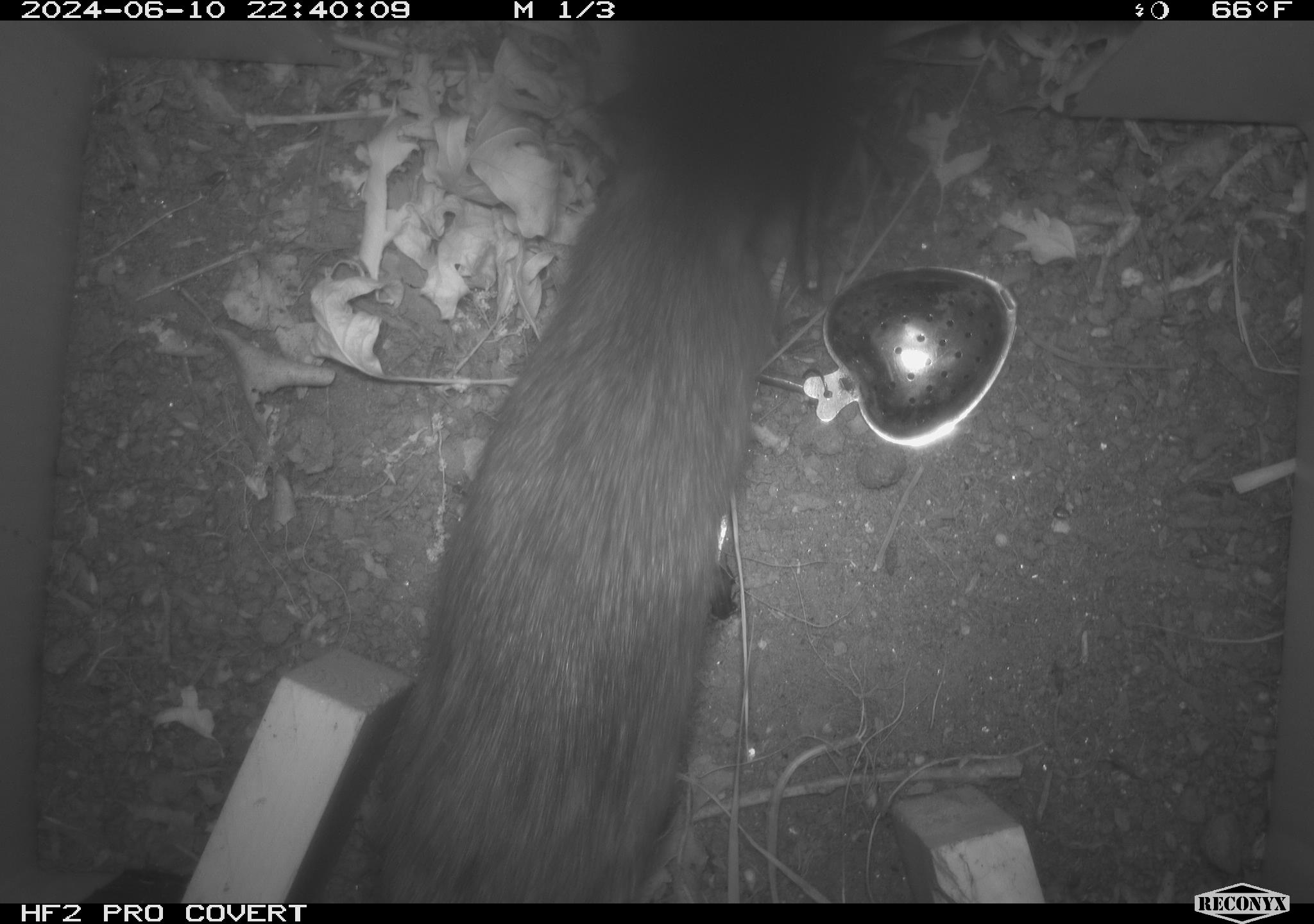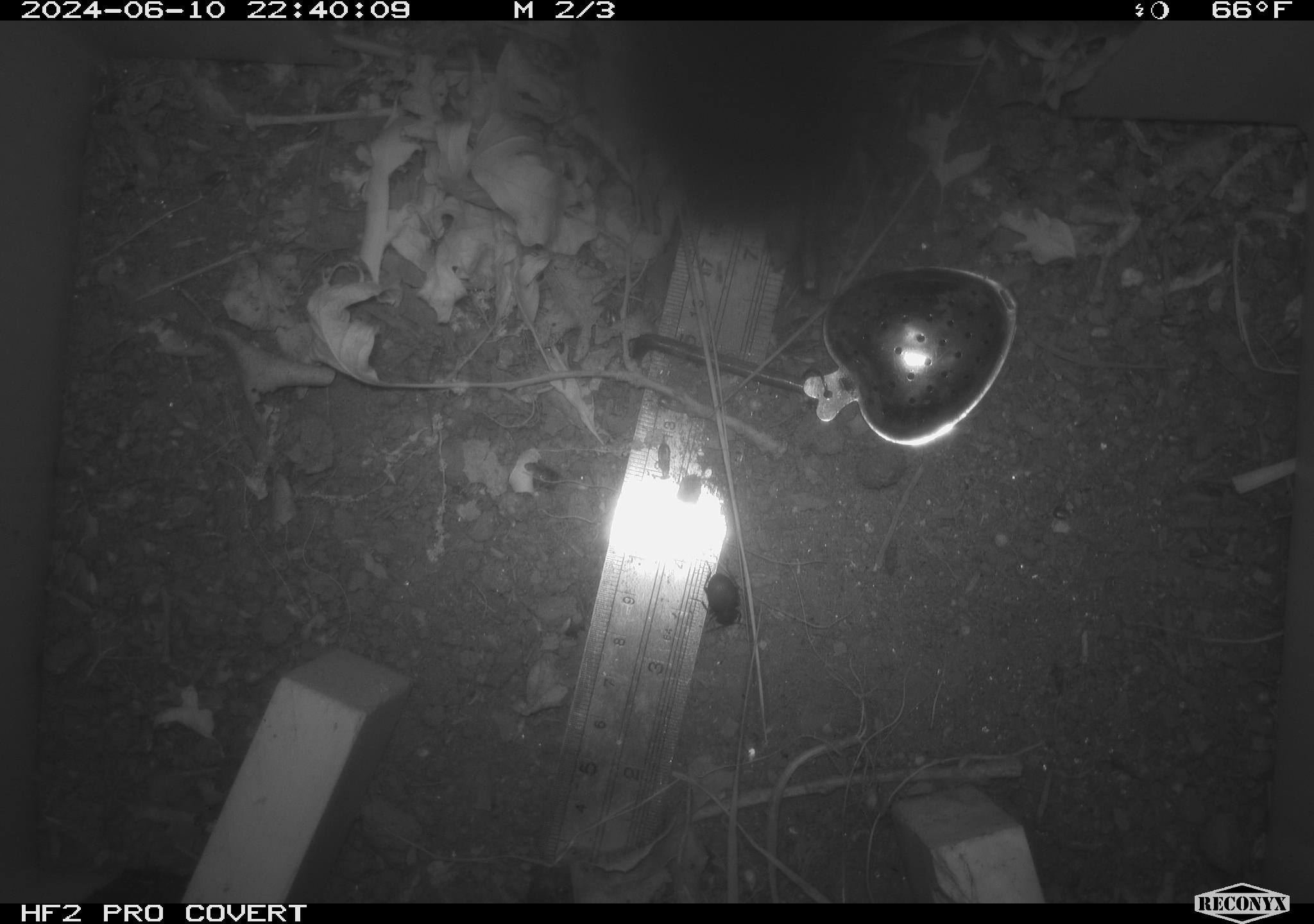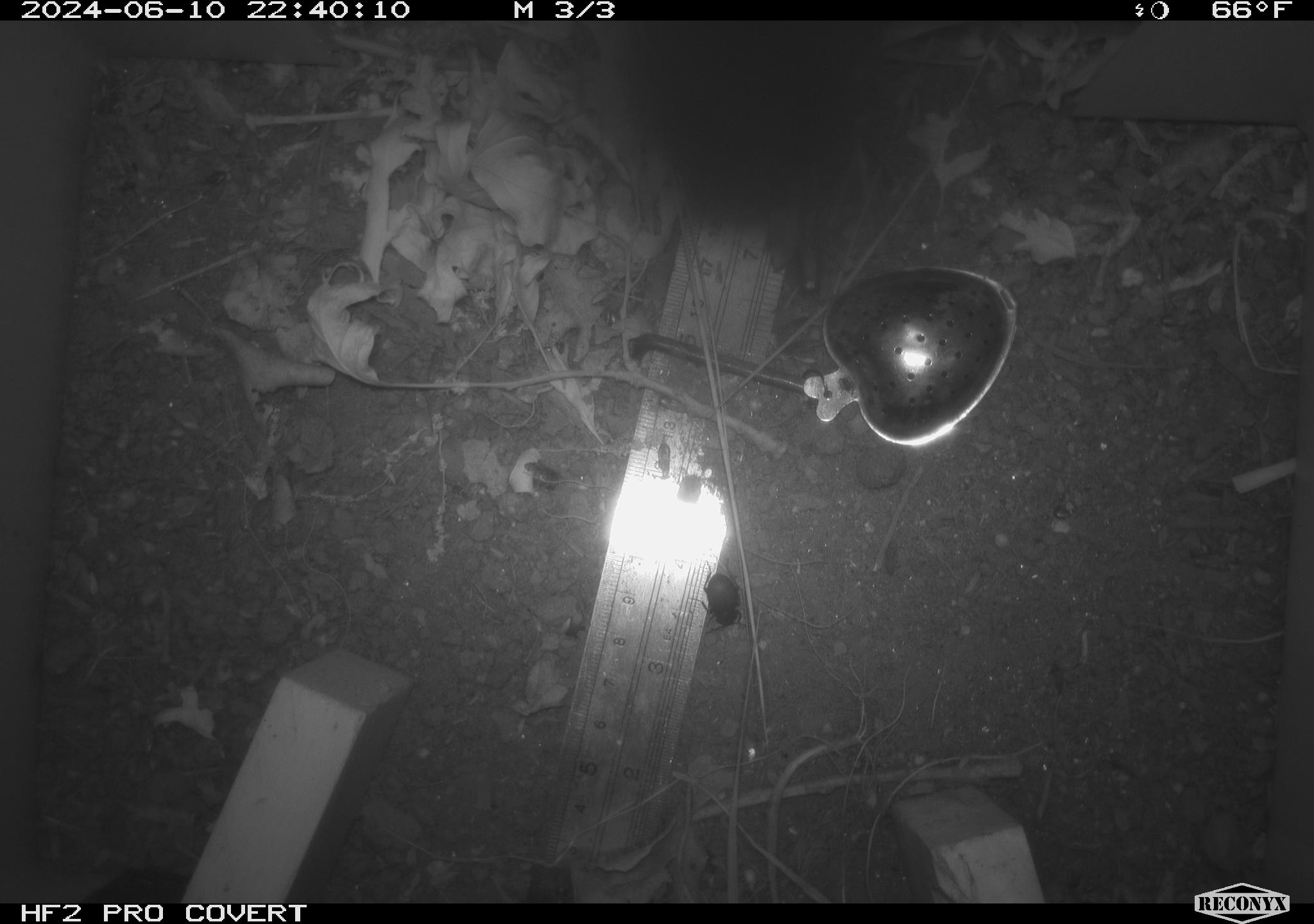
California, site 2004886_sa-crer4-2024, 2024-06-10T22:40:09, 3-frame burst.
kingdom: Animalia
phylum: Chordata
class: Mammalia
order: Rodentia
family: Muridae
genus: Rattus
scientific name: Rattus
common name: rat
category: rattus species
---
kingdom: Animalia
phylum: Arthropoda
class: Insecta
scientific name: Insecta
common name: insect